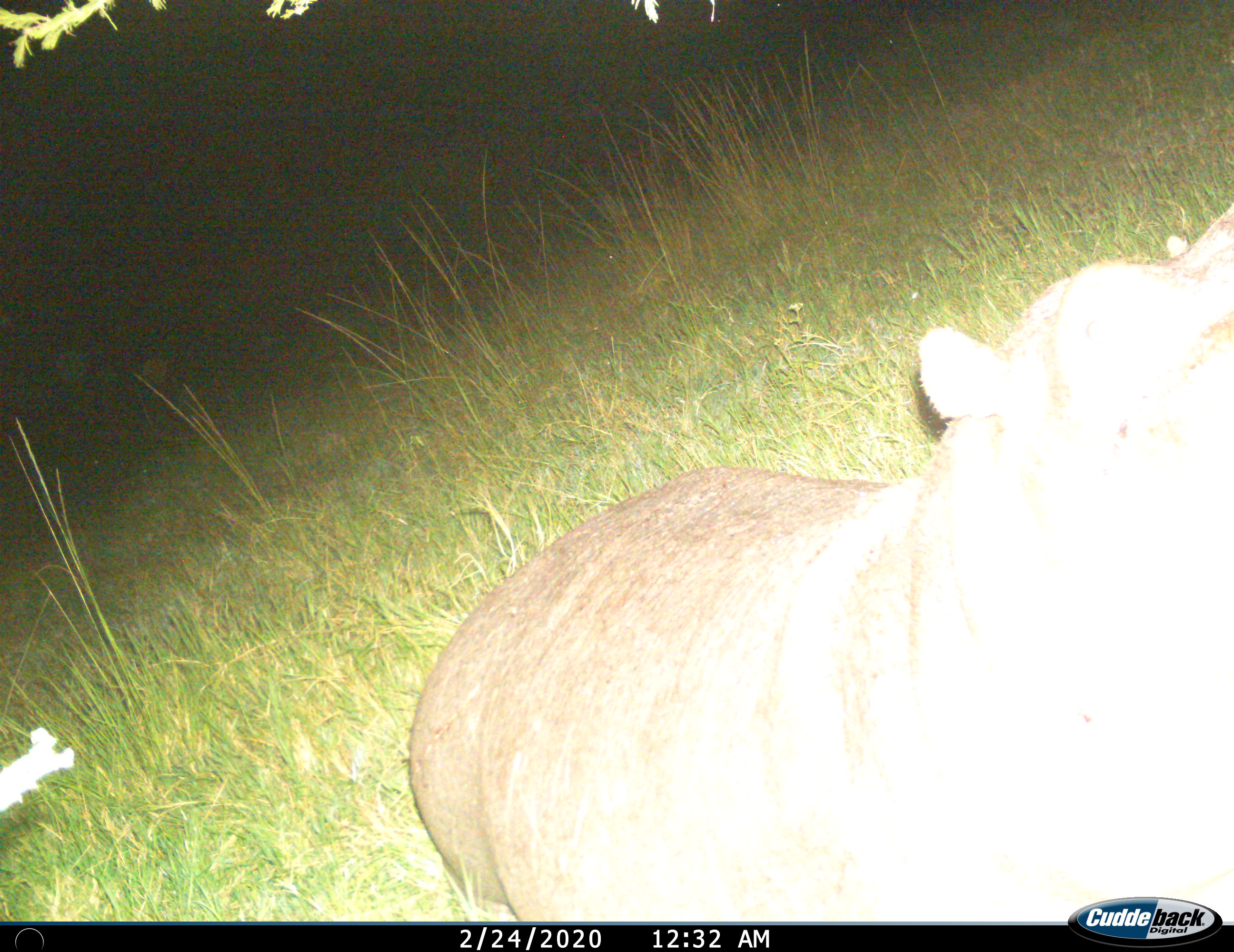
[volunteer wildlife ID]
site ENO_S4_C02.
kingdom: Animalia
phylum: Chordata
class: Mammalia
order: Artiodactyla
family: Hippopotamidae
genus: Hippopotamus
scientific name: Hippopotamus amphibius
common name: hippopotamus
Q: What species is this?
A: Hippopotamus (Hippopotamus amphibius).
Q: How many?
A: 1.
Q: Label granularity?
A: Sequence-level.